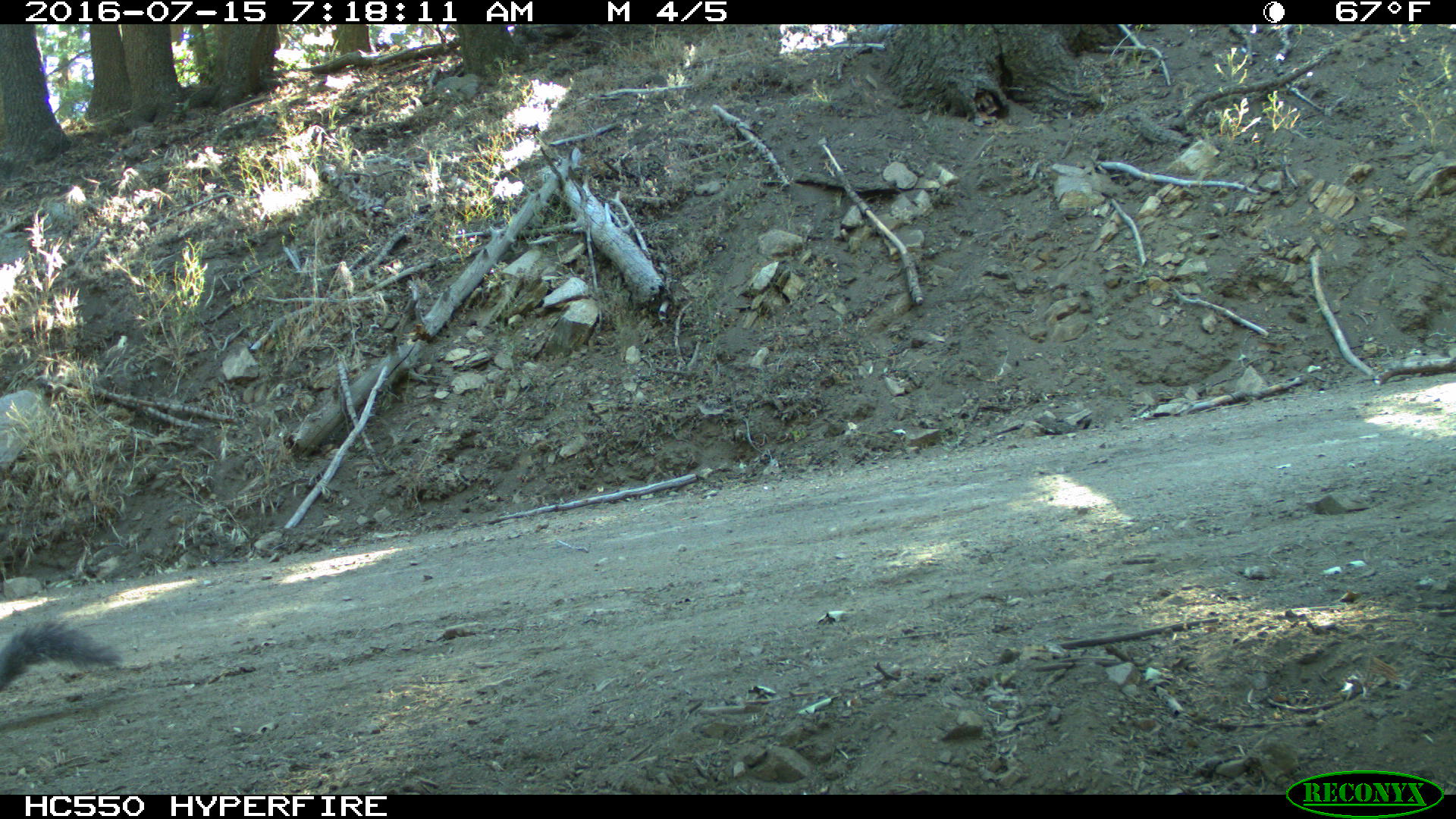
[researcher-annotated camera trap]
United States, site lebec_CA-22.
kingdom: Animalia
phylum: Chordata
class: Mammalia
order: Rodentia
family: Sciuridae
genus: Sciurus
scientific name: Sciurus carolinensis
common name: eastern gray squirrel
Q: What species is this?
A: Sciurus carolinensis (eastern gray squirrel).